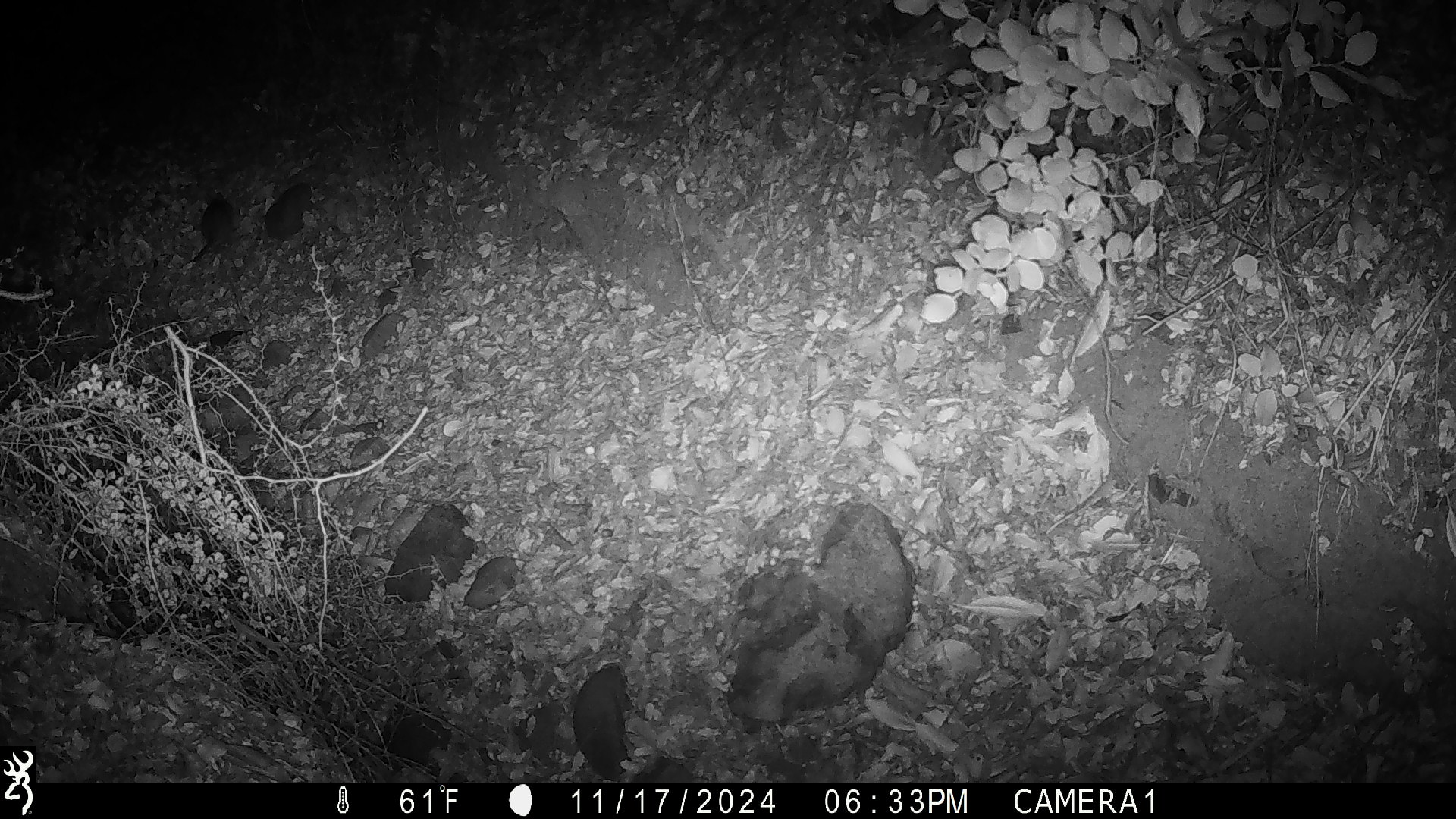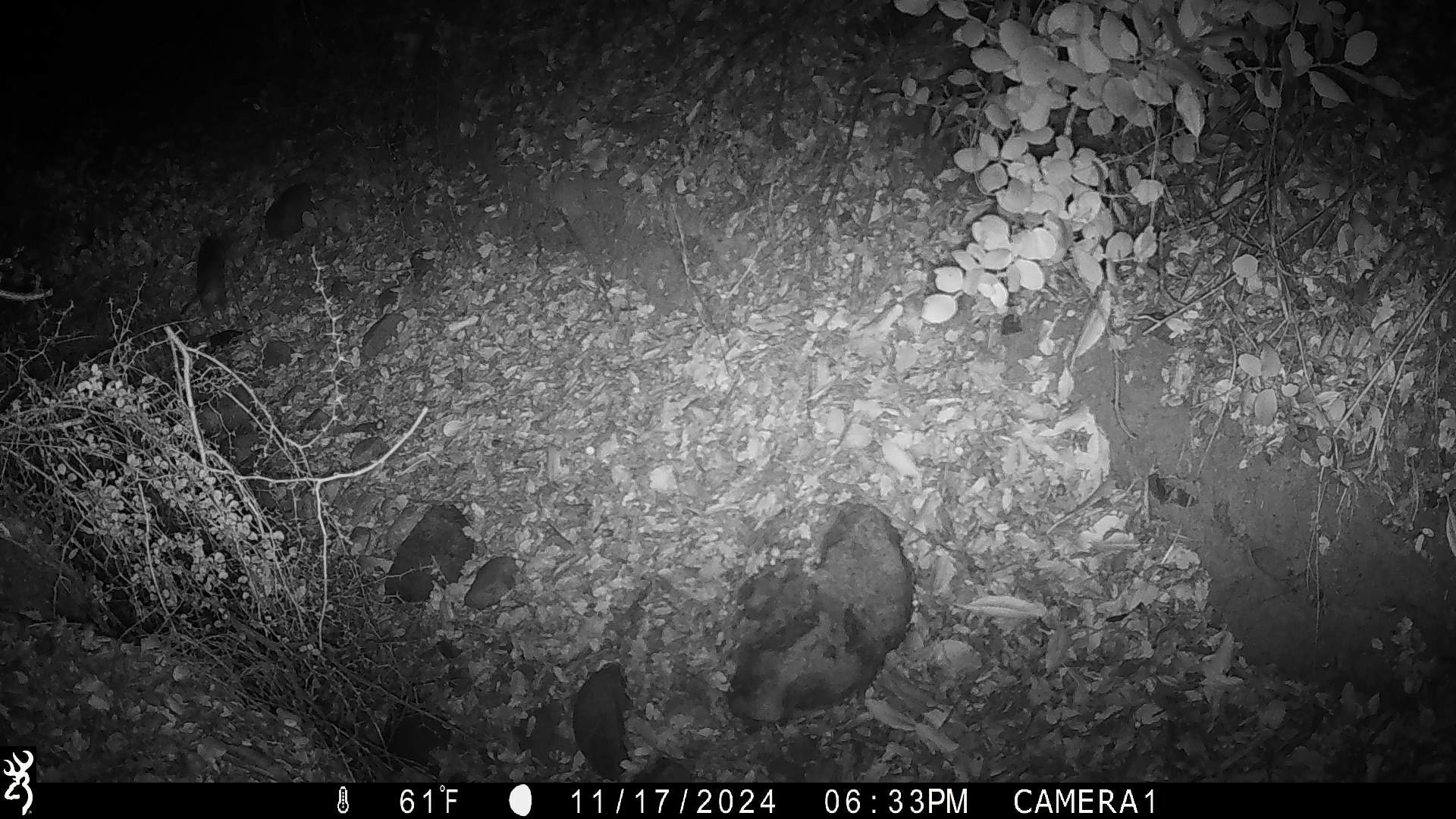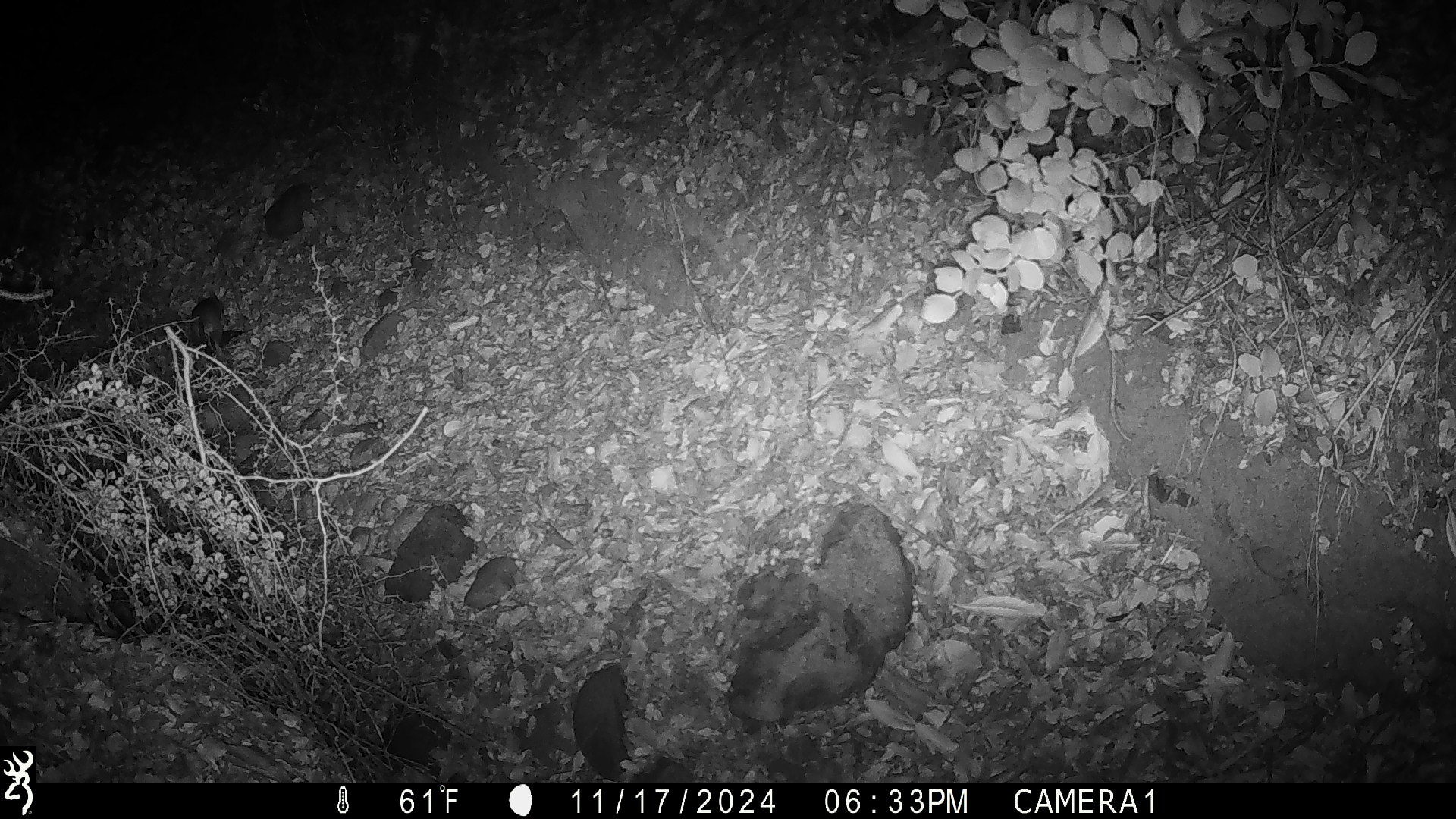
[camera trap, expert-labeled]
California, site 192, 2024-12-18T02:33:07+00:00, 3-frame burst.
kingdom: Animalia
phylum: Chordata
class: Mammalia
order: Rodentia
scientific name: Rodentia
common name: mouse or rat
Mouse or rat (Rodentia).